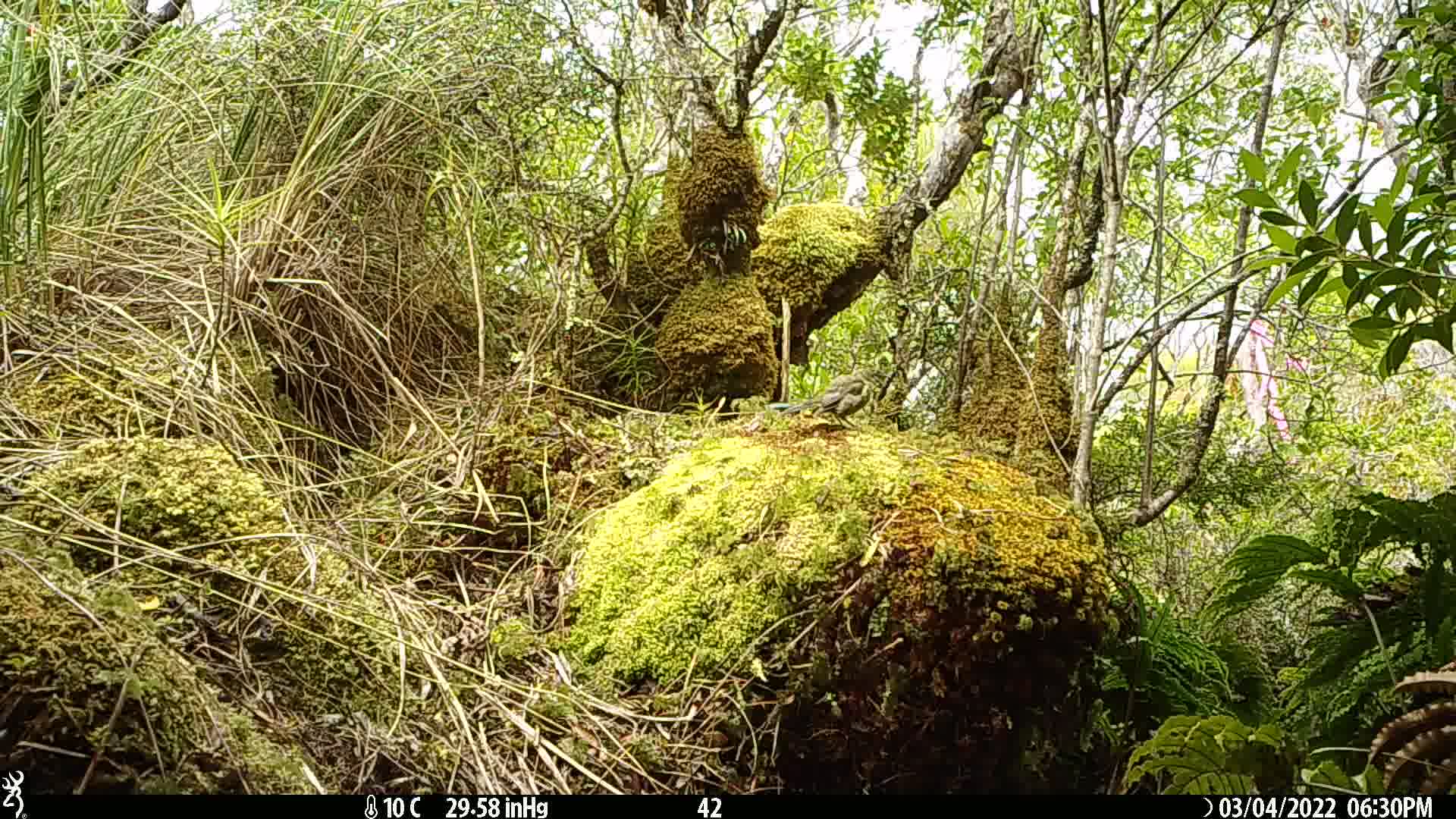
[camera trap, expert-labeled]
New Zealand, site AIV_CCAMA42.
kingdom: Animalia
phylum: Chordata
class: Aves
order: Passeriformes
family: Meliphagidae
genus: Anthornis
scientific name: Anthornis melanura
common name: new zealand bellbird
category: bellbird